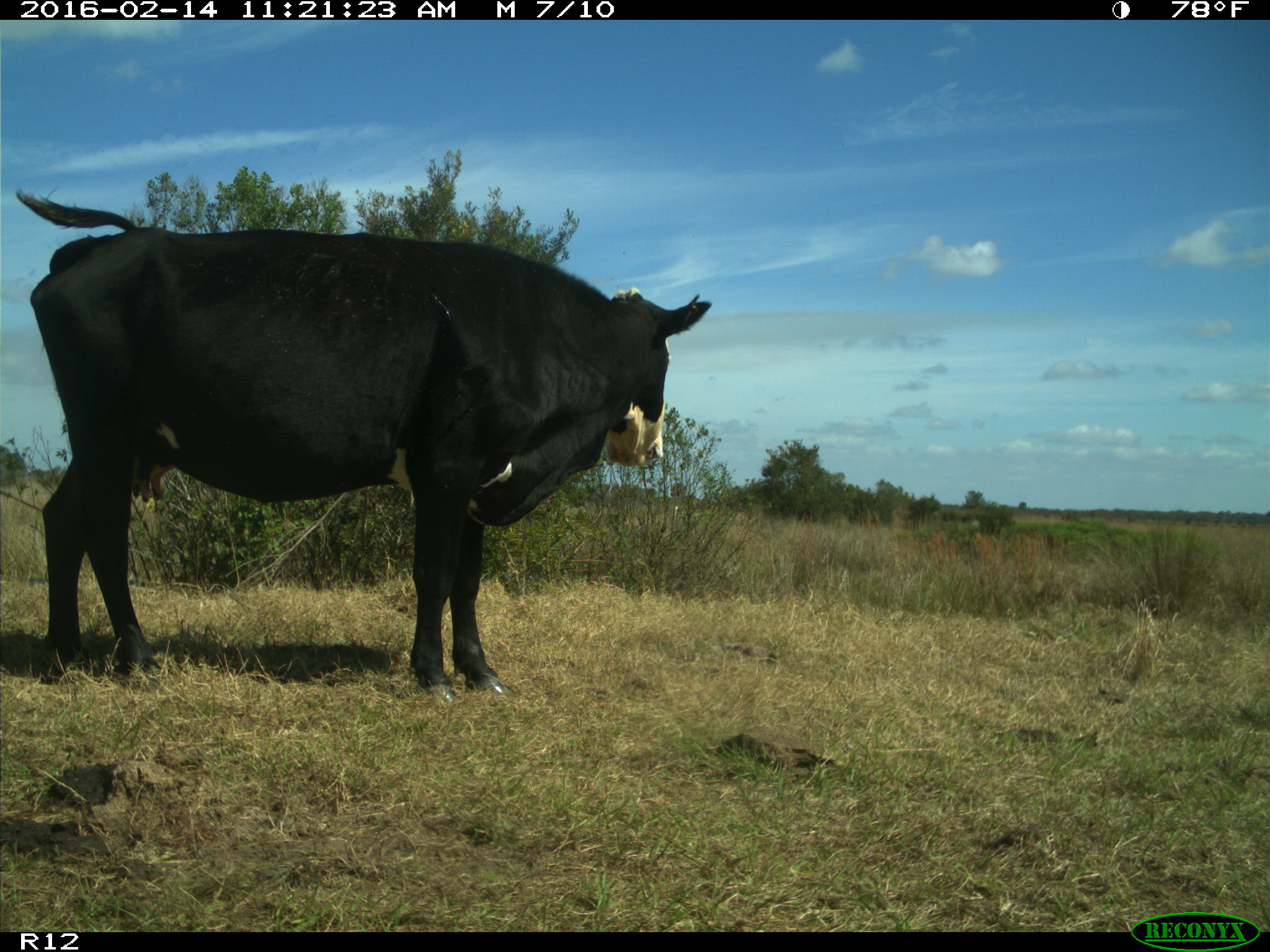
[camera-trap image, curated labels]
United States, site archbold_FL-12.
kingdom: Animalia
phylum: Chordata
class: Mammalia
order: Artiodactyla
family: Bovidae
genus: Bos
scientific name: Bos taurus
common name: domestic cow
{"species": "Bos taurus (domestic cow)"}